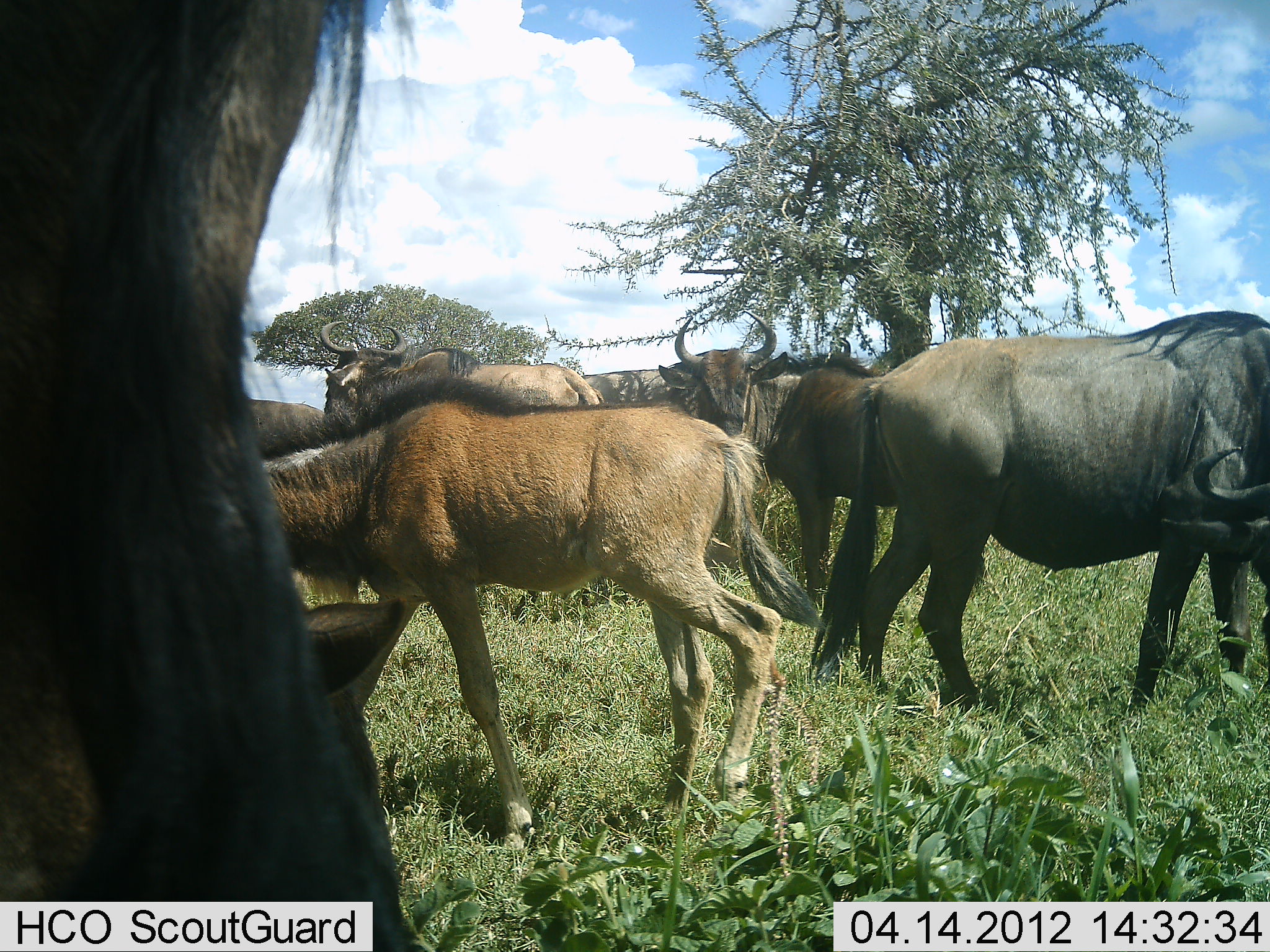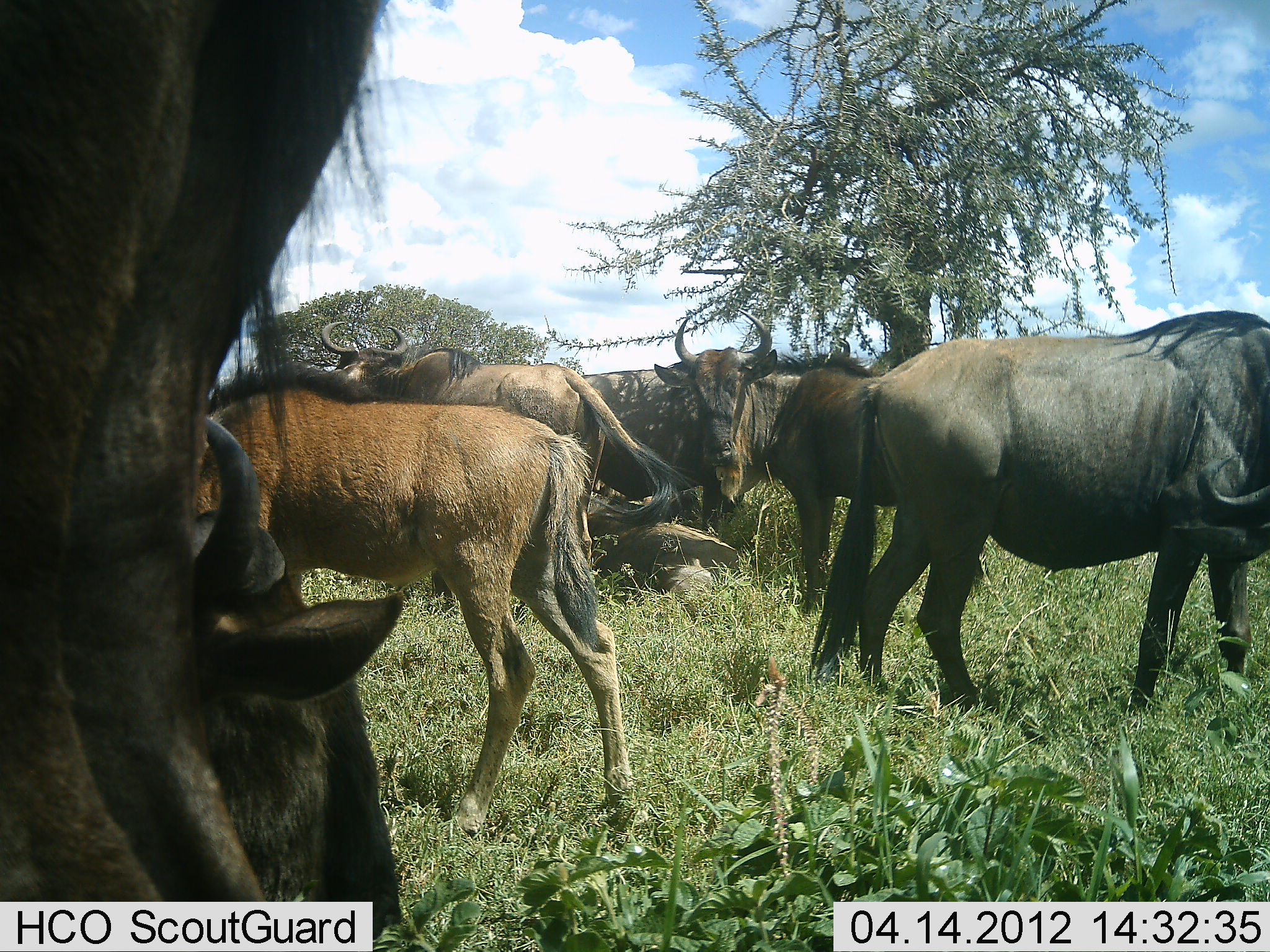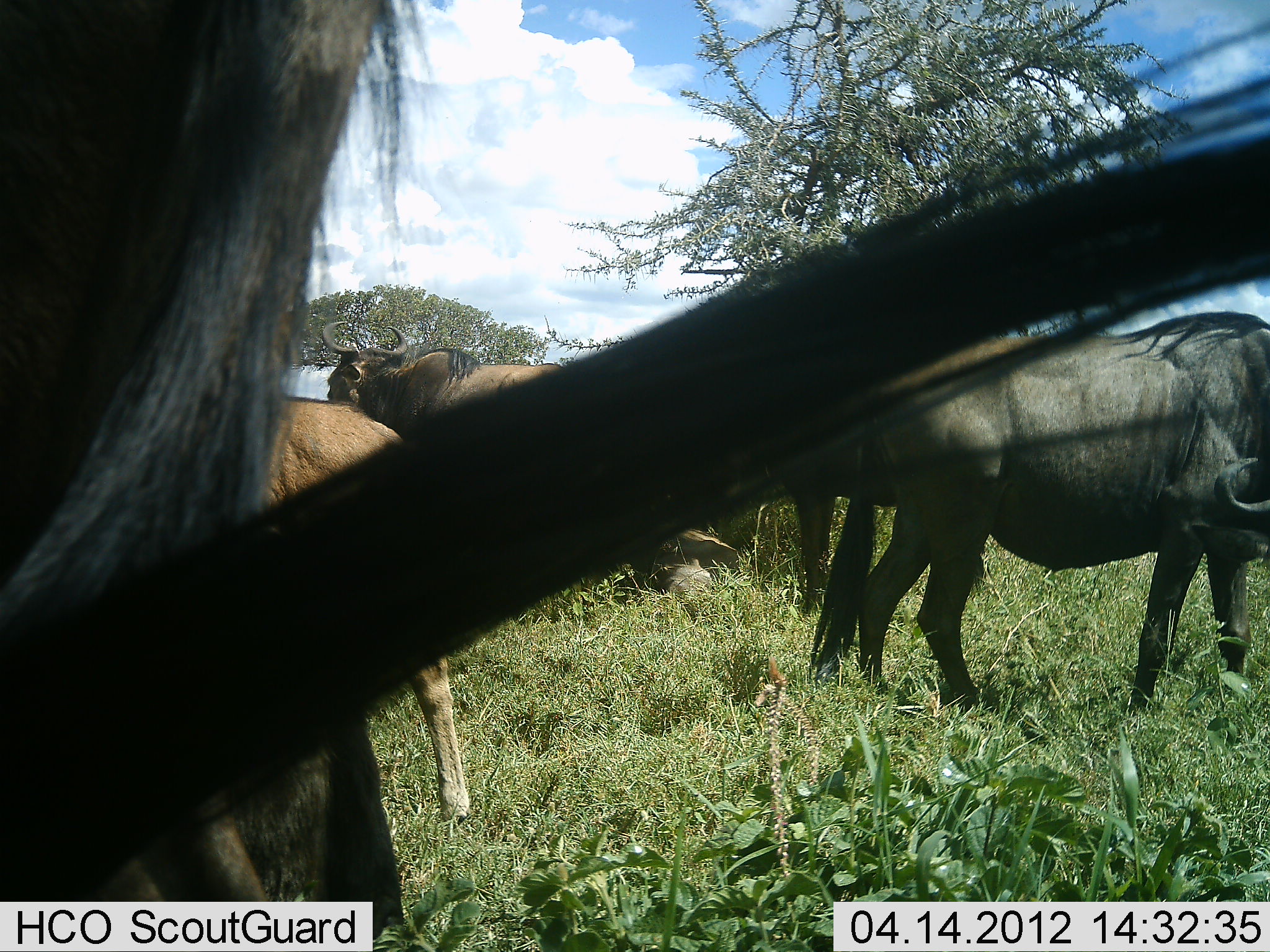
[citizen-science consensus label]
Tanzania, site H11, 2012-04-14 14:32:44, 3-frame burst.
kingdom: Animalia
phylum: Chordata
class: Mammalia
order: Artiodactyla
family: Bovidae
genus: Connochaetes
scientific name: Connochaetes taurinus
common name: blue wildebeest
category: wildebeest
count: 7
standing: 78%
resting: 50%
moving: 19%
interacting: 0%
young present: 72%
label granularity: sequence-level